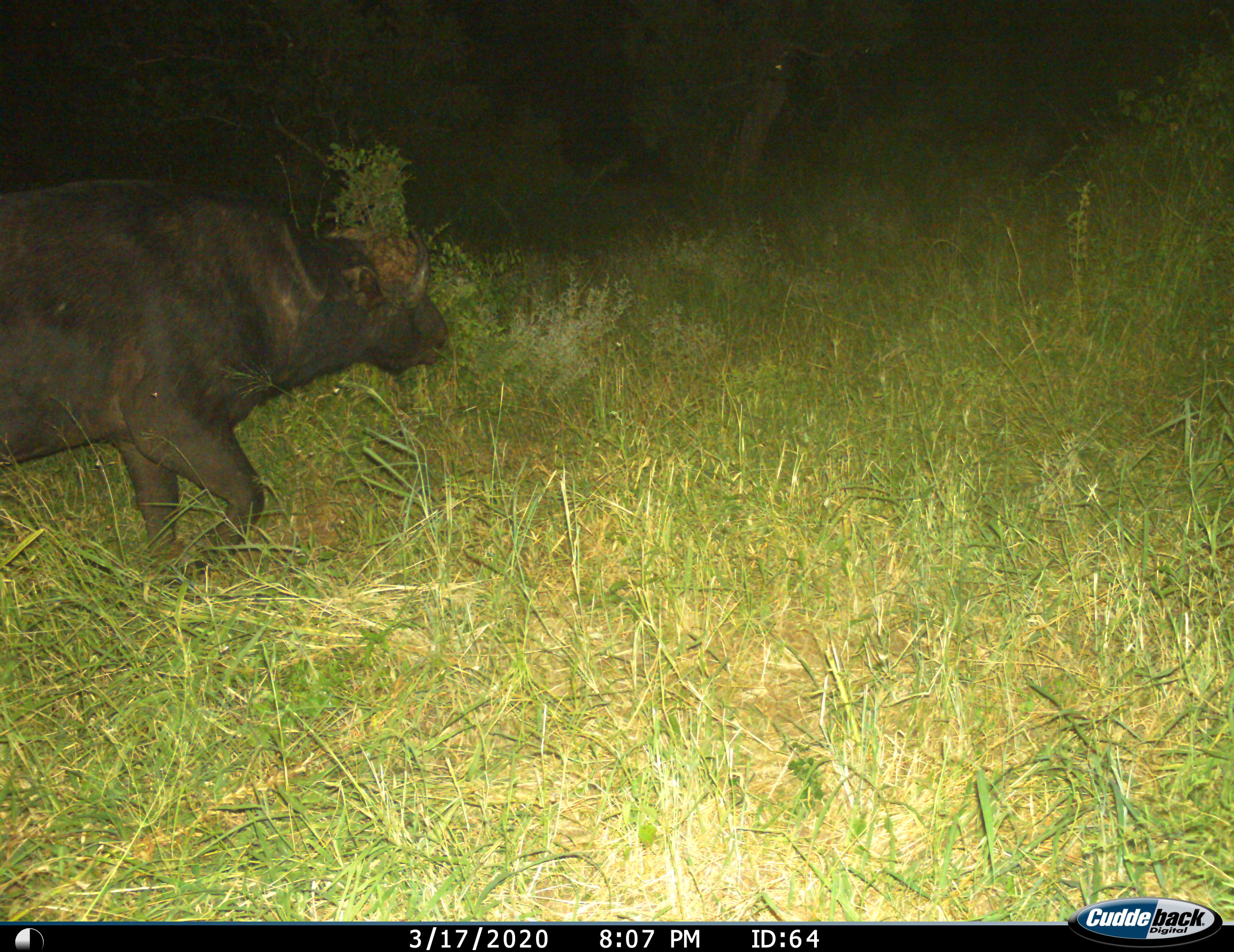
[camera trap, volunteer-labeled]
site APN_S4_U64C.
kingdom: Animalia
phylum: Chordata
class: Mammalia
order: Artiodactyla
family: Bovidae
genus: Syncerus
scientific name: Syncerus caffer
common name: african buffalo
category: buffalo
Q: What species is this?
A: Buffalo (african buffalo) (Syncerus caffer).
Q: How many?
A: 1.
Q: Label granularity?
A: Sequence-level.